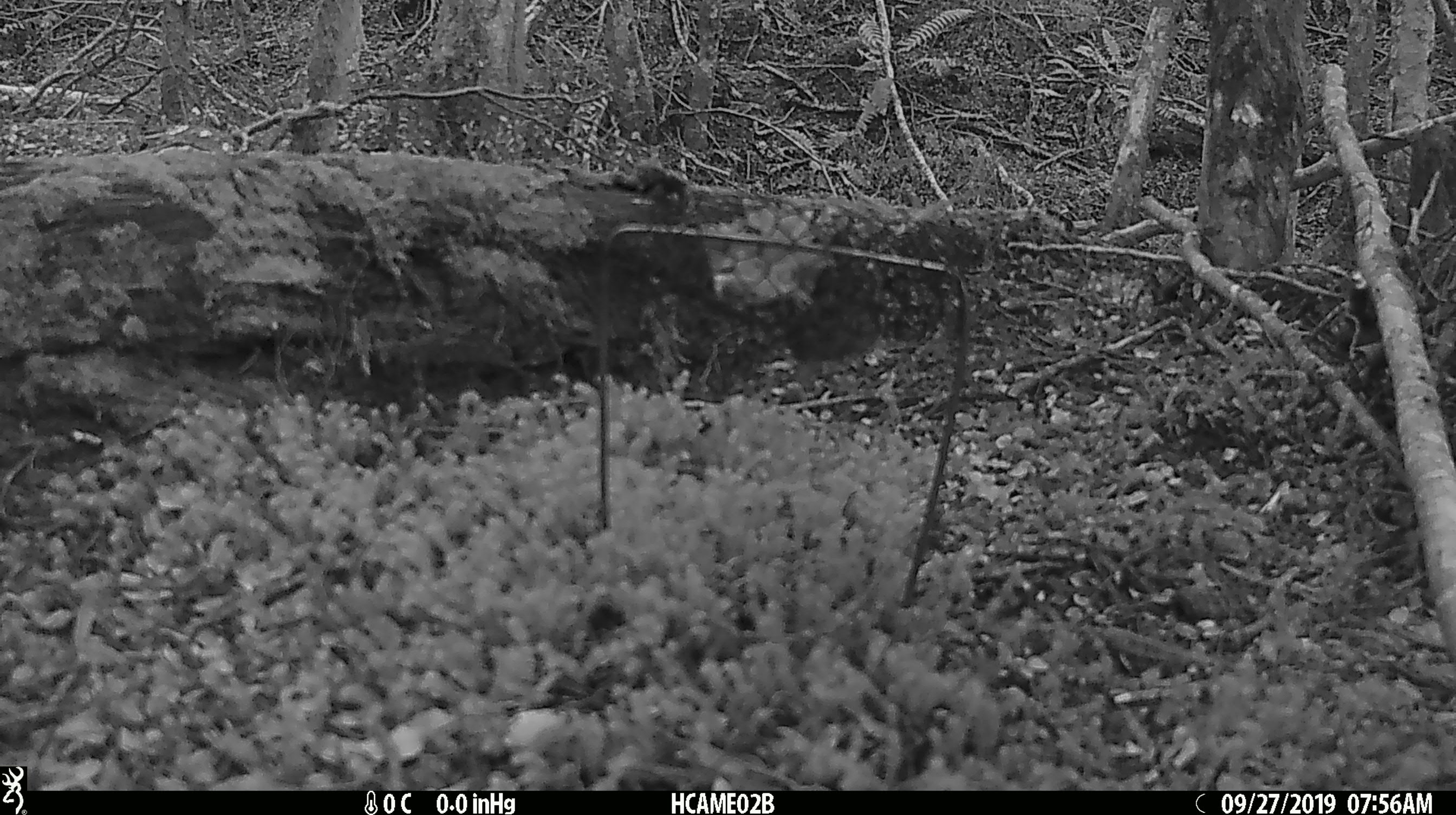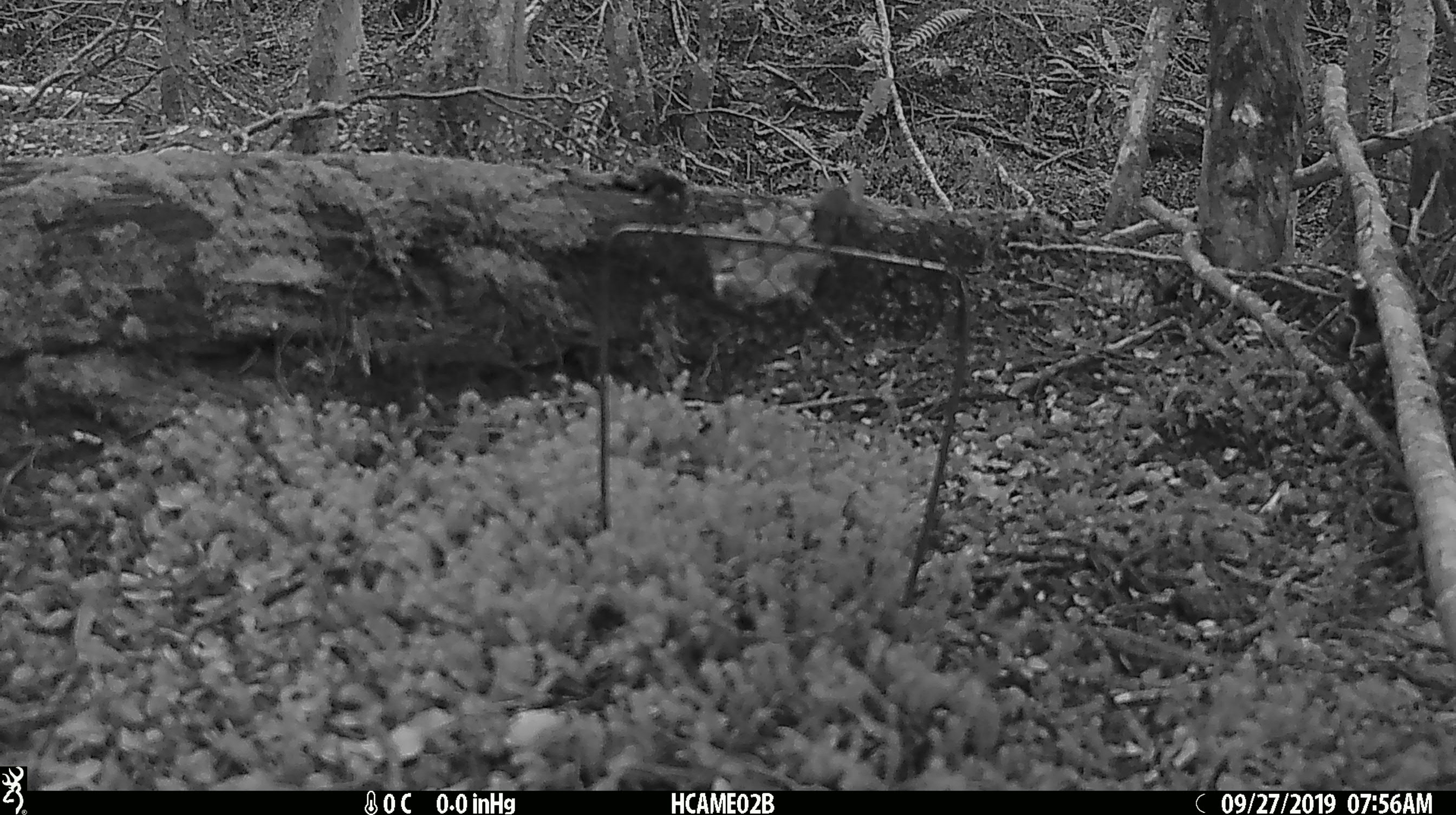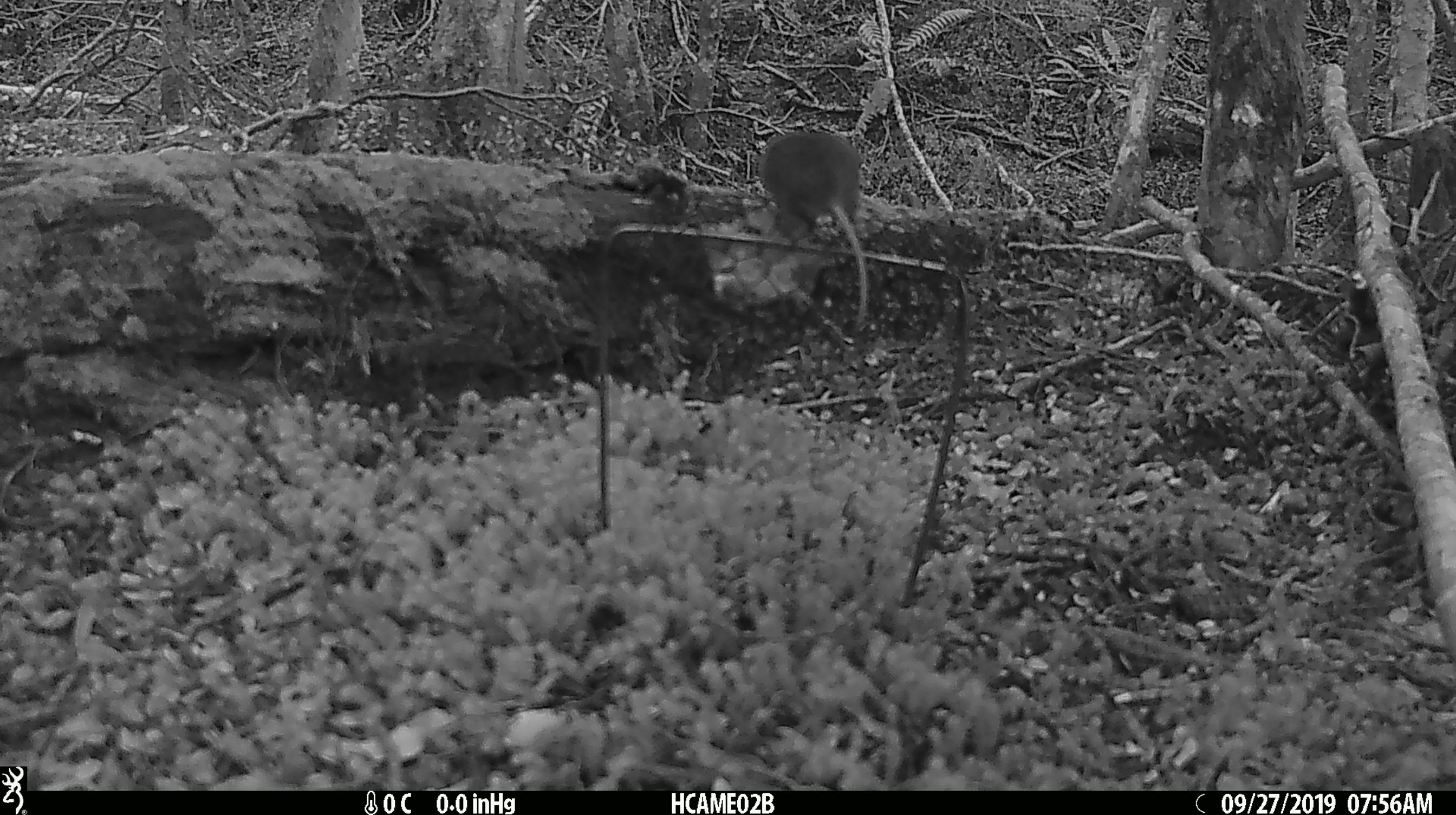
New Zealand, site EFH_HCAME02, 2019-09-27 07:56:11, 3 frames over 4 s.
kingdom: Animalia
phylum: Chordata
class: Mammalia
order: Rodentia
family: Muridae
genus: Mus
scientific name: Mus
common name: mouse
Mouse (Mus).